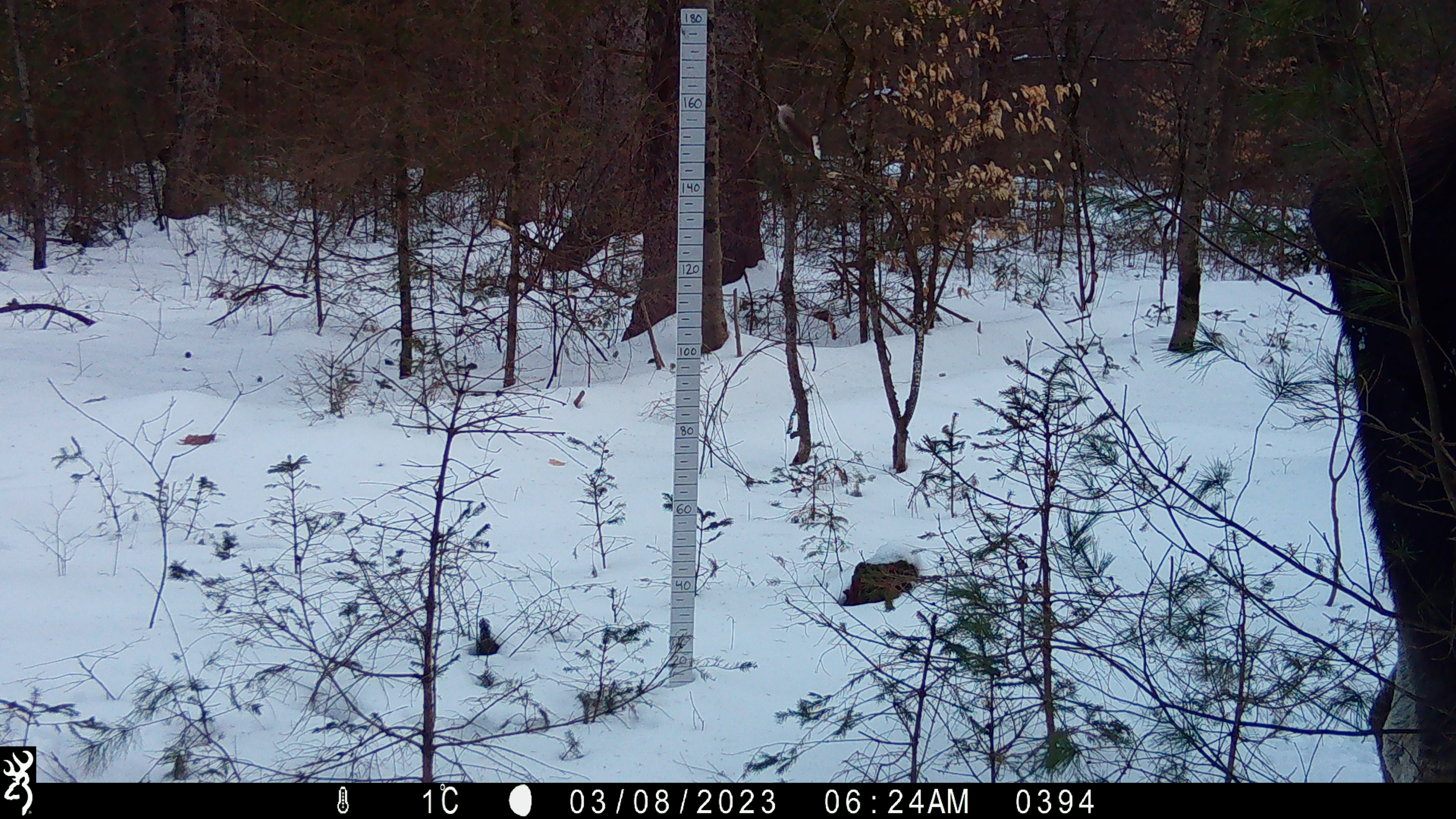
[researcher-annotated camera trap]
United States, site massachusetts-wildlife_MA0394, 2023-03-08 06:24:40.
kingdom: Animalia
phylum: Chordata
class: Mammalia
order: Artiodactyla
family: Cervidae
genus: Alces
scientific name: Alces alces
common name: moose